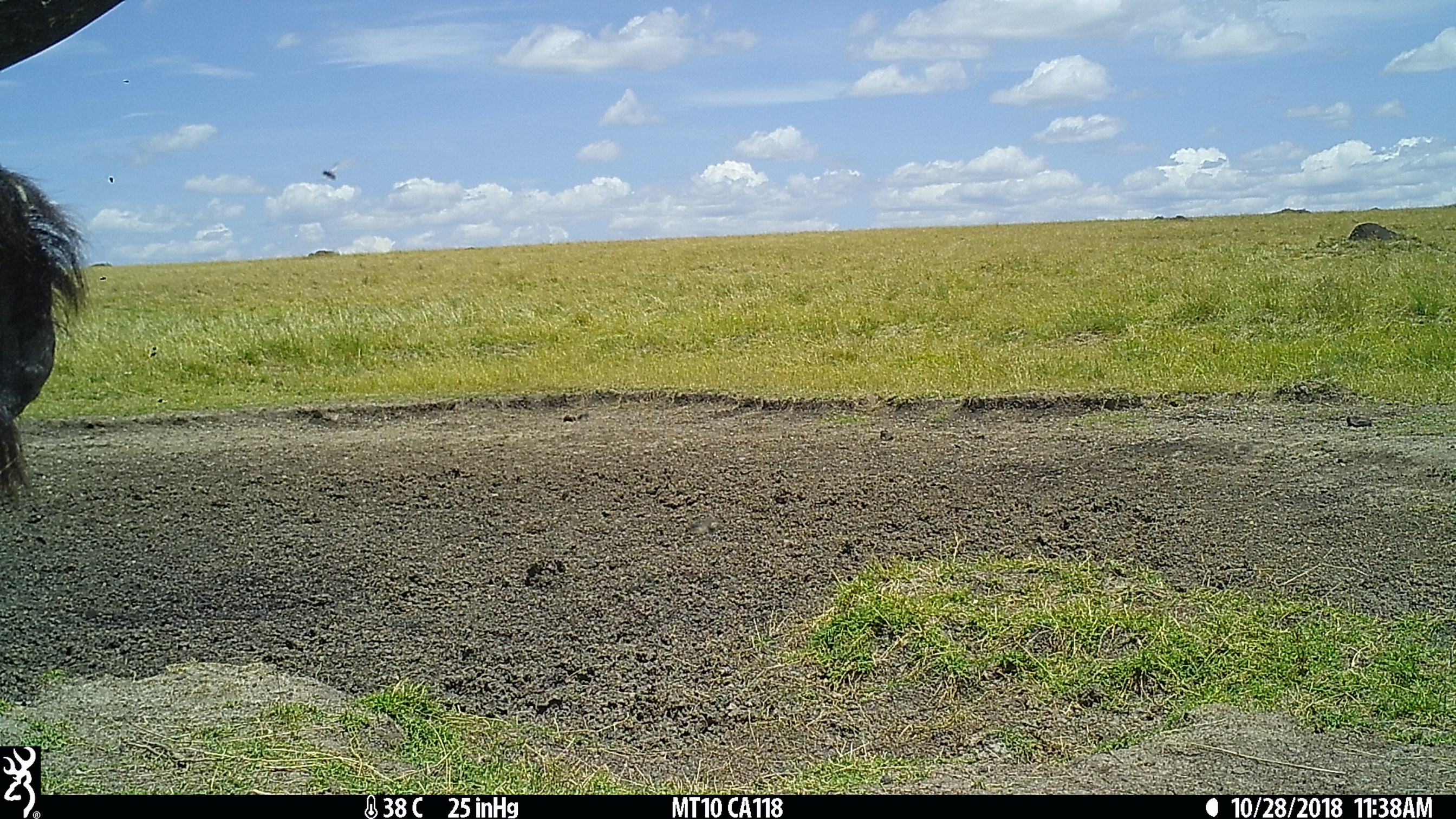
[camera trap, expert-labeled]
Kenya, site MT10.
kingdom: Animalia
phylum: Chordata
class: Mammalia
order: Artiodactyla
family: Bovidae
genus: Syncerus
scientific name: Syncerus caffer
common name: buffalo